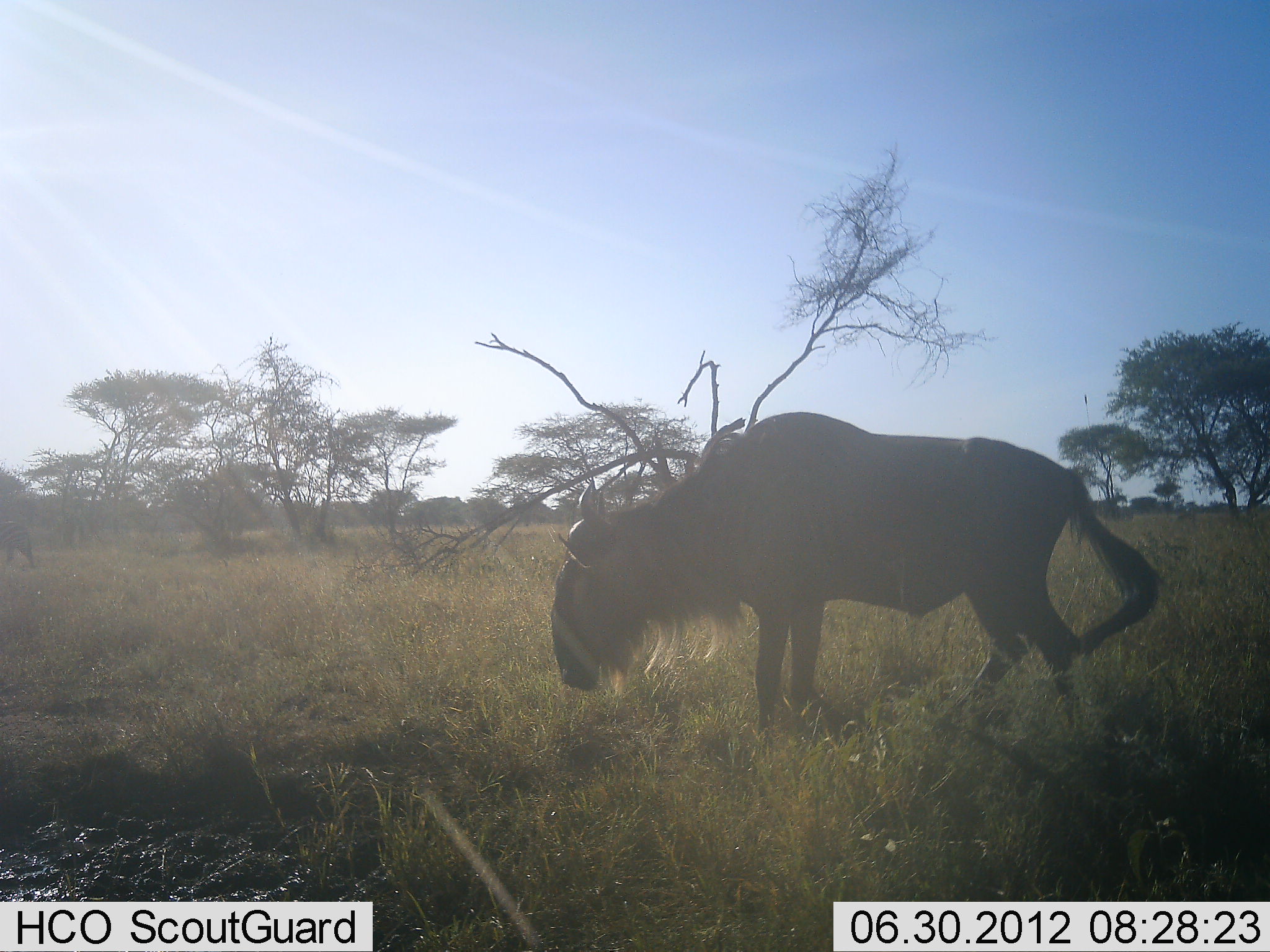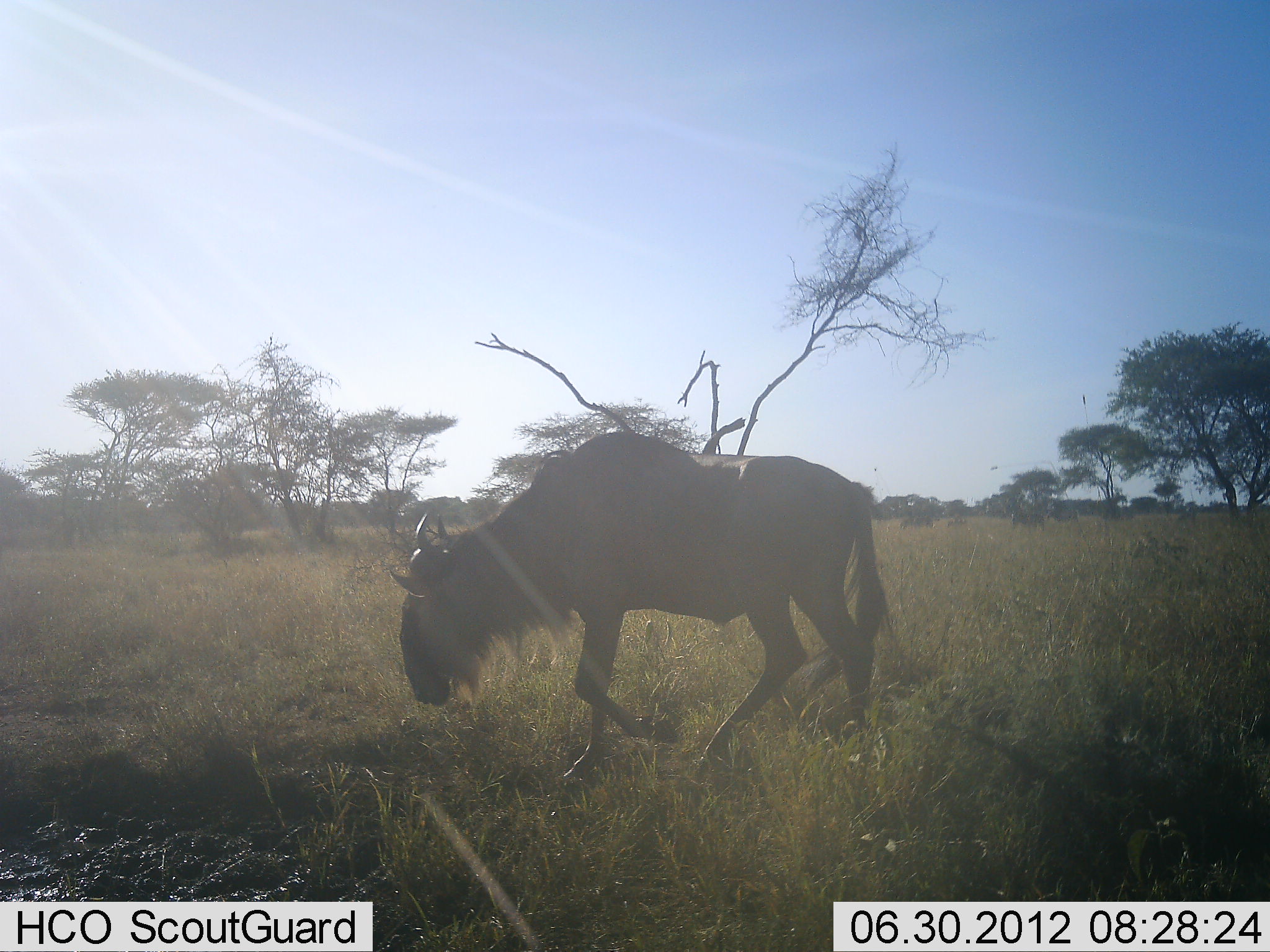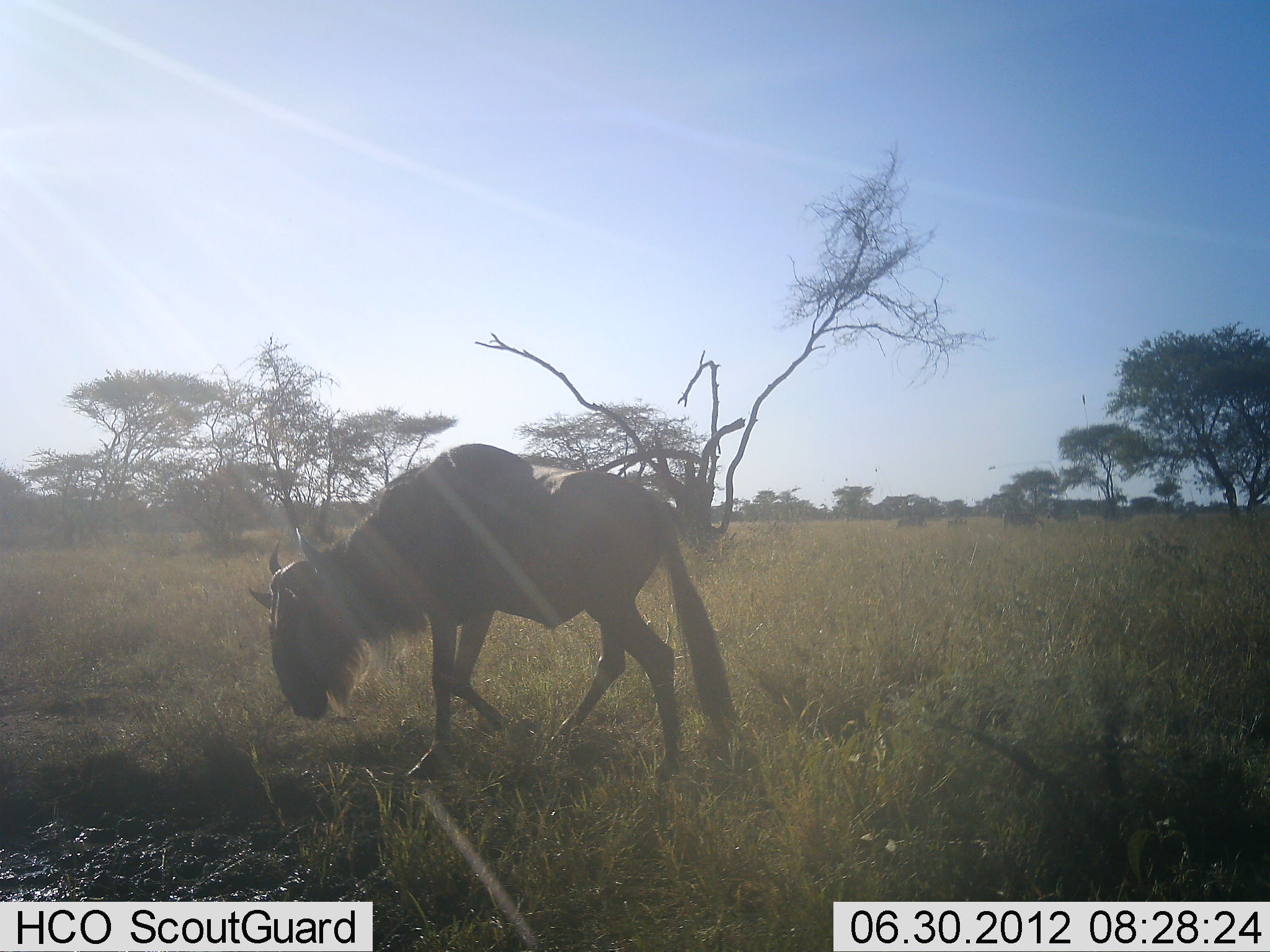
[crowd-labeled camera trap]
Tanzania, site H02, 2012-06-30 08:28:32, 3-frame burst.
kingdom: Animalia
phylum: Chordata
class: Mammalia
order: Artiodactyla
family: Bovidae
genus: Connochaetes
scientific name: Connochaetes taurinus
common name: blue wildebeest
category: wildebeest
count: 5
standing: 0%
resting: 0%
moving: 100%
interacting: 0%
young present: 0%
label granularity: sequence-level